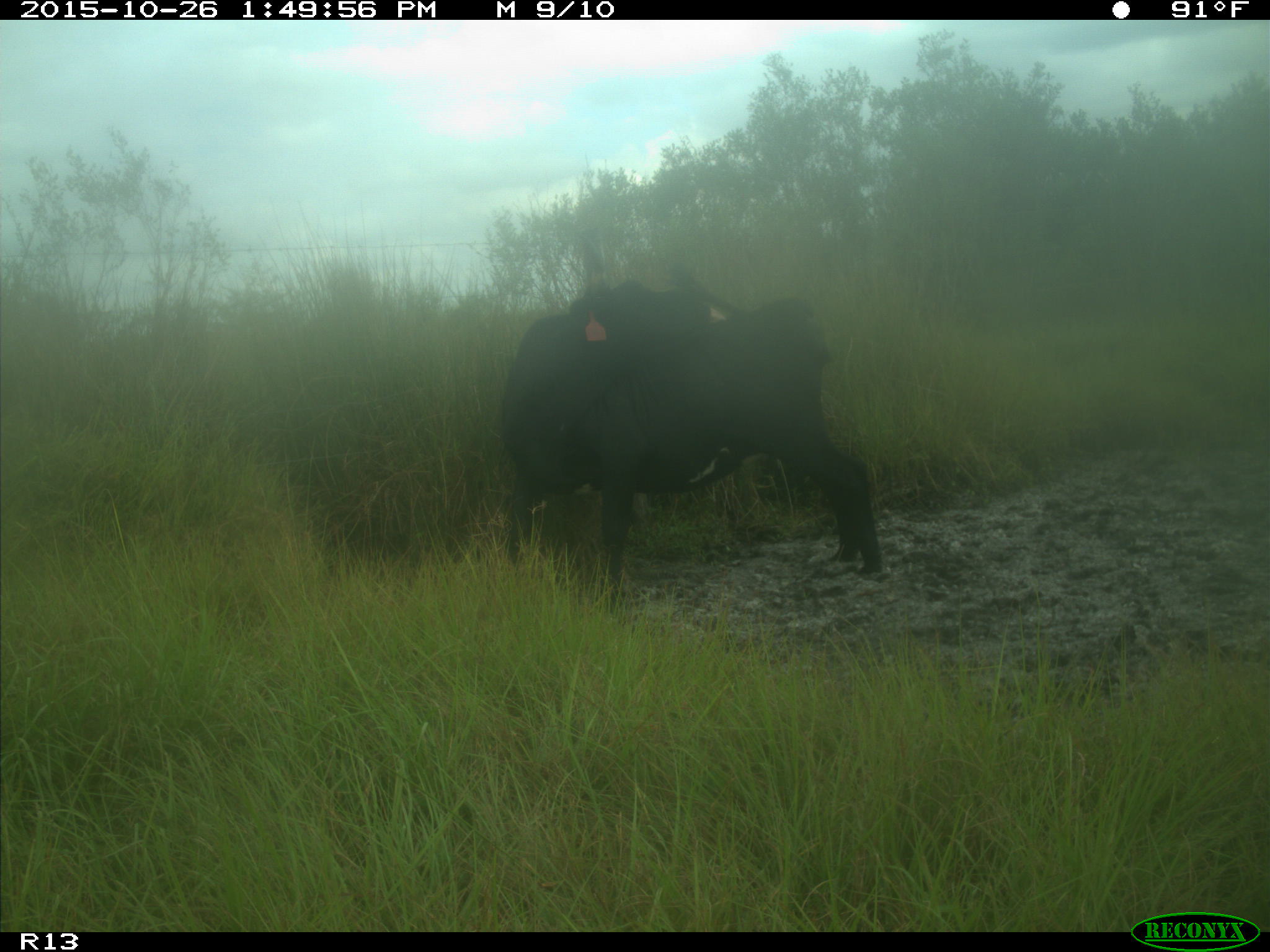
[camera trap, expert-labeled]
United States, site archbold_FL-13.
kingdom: Animalia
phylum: Chordata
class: Mammalia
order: Artiodactyla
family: Bovidae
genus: Bos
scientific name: Bos taurus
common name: domestic cow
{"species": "Bos taurus (domestic cow)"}